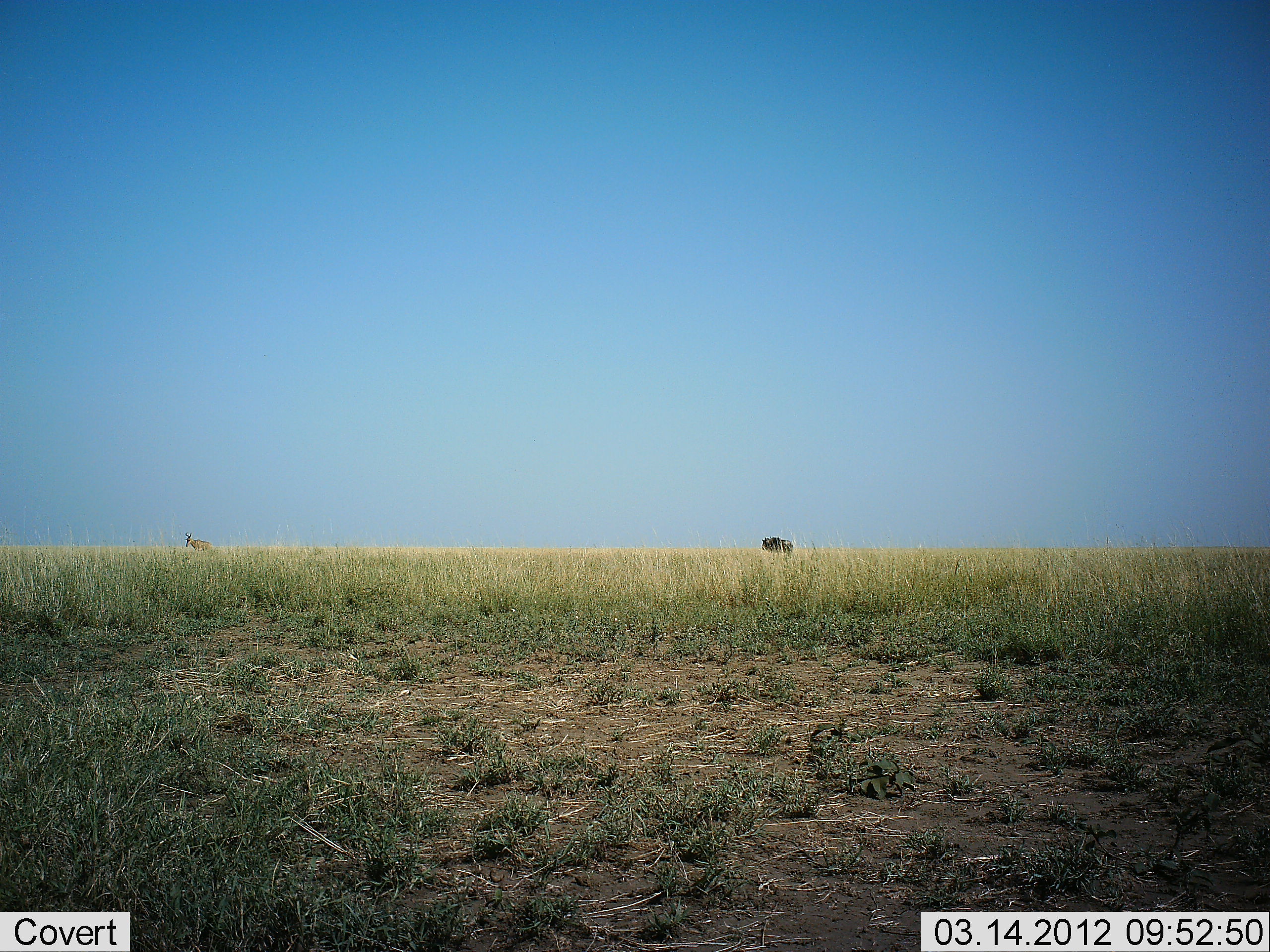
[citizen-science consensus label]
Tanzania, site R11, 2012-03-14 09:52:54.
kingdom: Animalia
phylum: Chordata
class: Mammalia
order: Artiodactyla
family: Bovidae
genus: Alcelaphus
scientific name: Alcelaphus buselaphus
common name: hartebeest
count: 1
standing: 80%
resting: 0%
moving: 20%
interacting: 0%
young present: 0%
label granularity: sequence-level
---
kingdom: Animalia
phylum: Chordata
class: Mammalia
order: Artiodactyla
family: Bovidae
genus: Connochaetes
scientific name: Connochaetes taurinus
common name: blue wildebeest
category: wildebeest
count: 1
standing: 60%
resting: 0%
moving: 40%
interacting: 0%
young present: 0%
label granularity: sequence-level